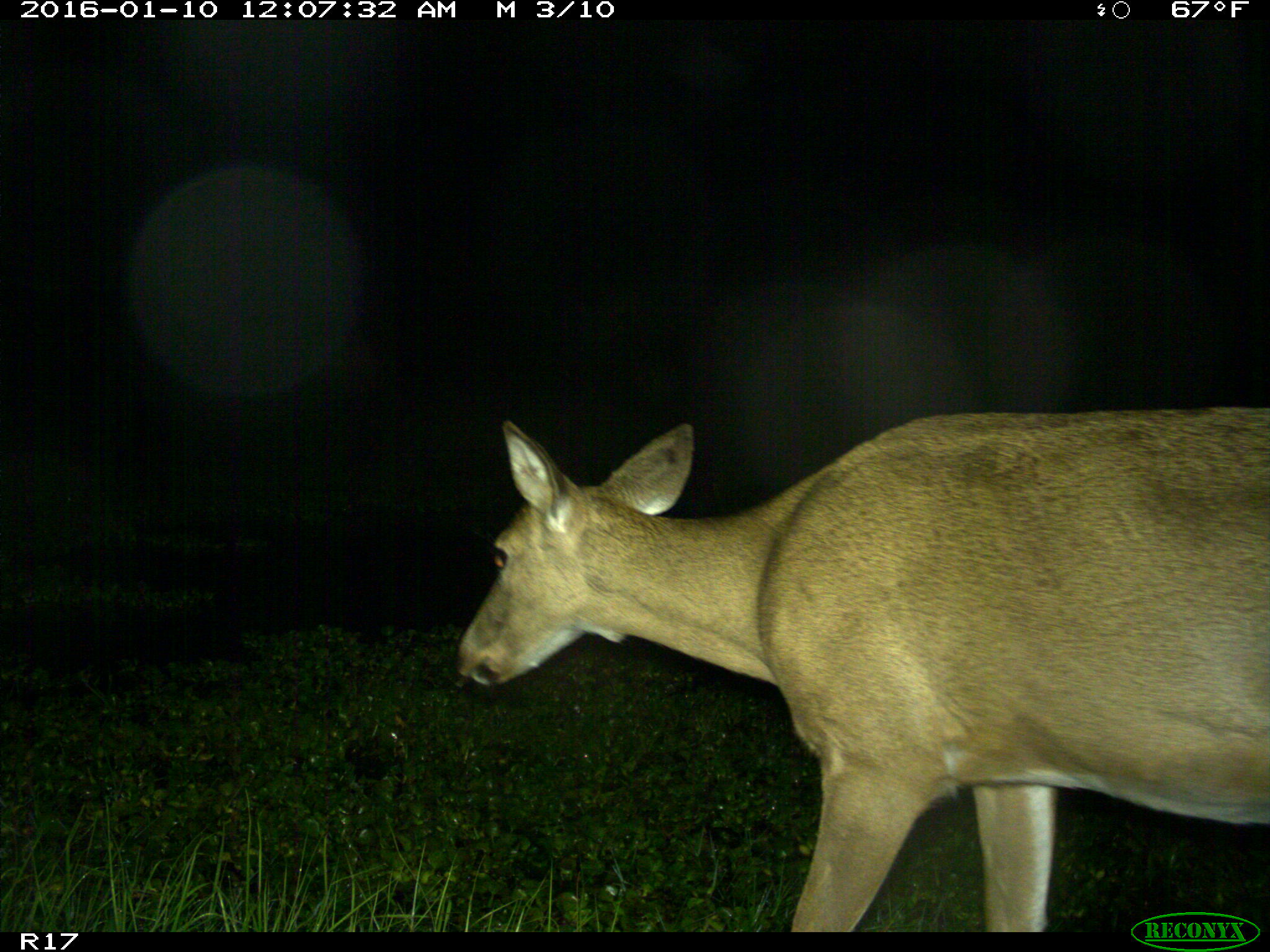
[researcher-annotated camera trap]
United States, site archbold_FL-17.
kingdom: Animalia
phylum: Chordata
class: Mammalia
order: Artiodactyla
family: Cervidae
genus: Odocoileus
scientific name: Odocoileus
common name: deer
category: unidentified deer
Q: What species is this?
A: Unidentified deer (deer) (Odocoileus).